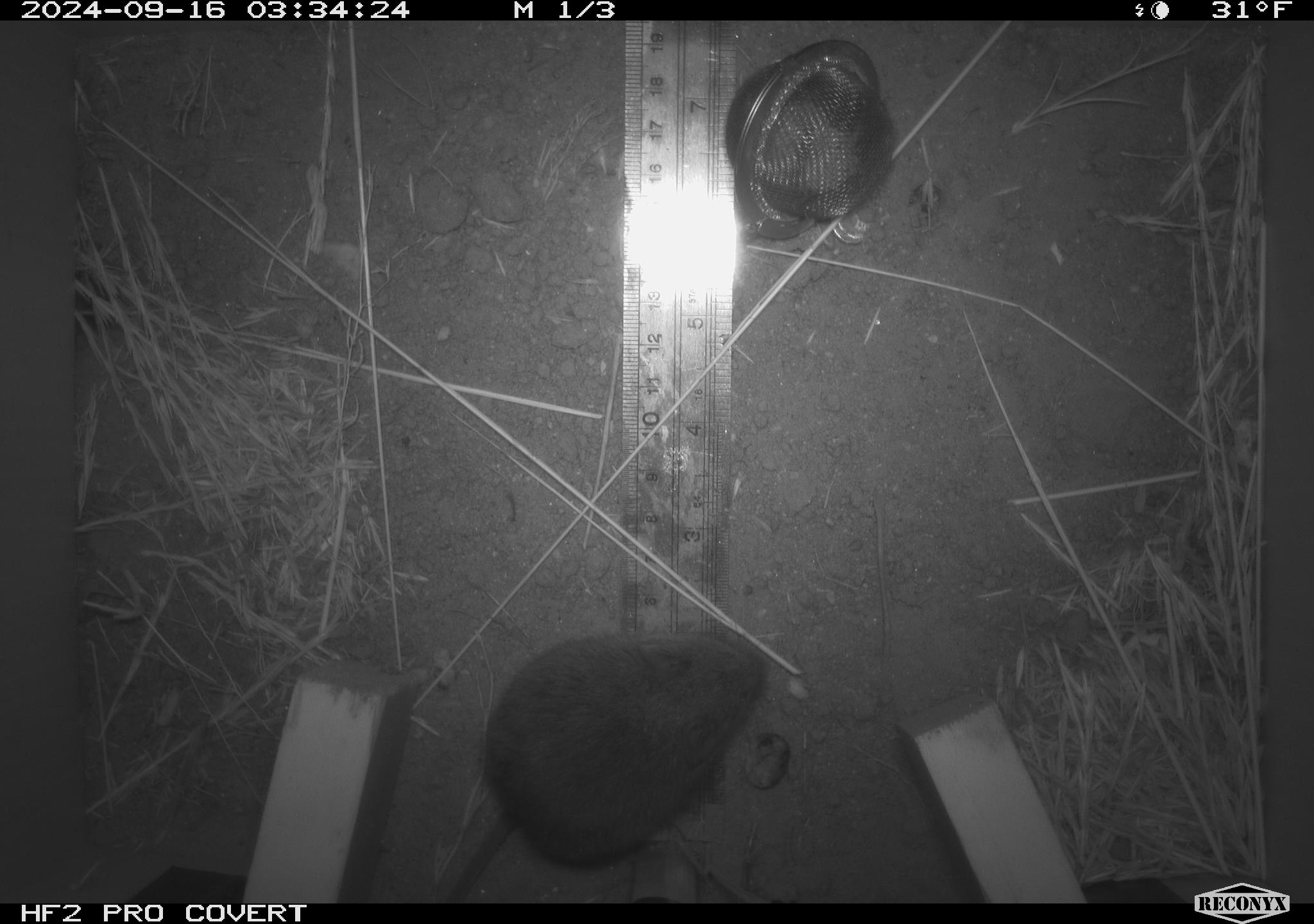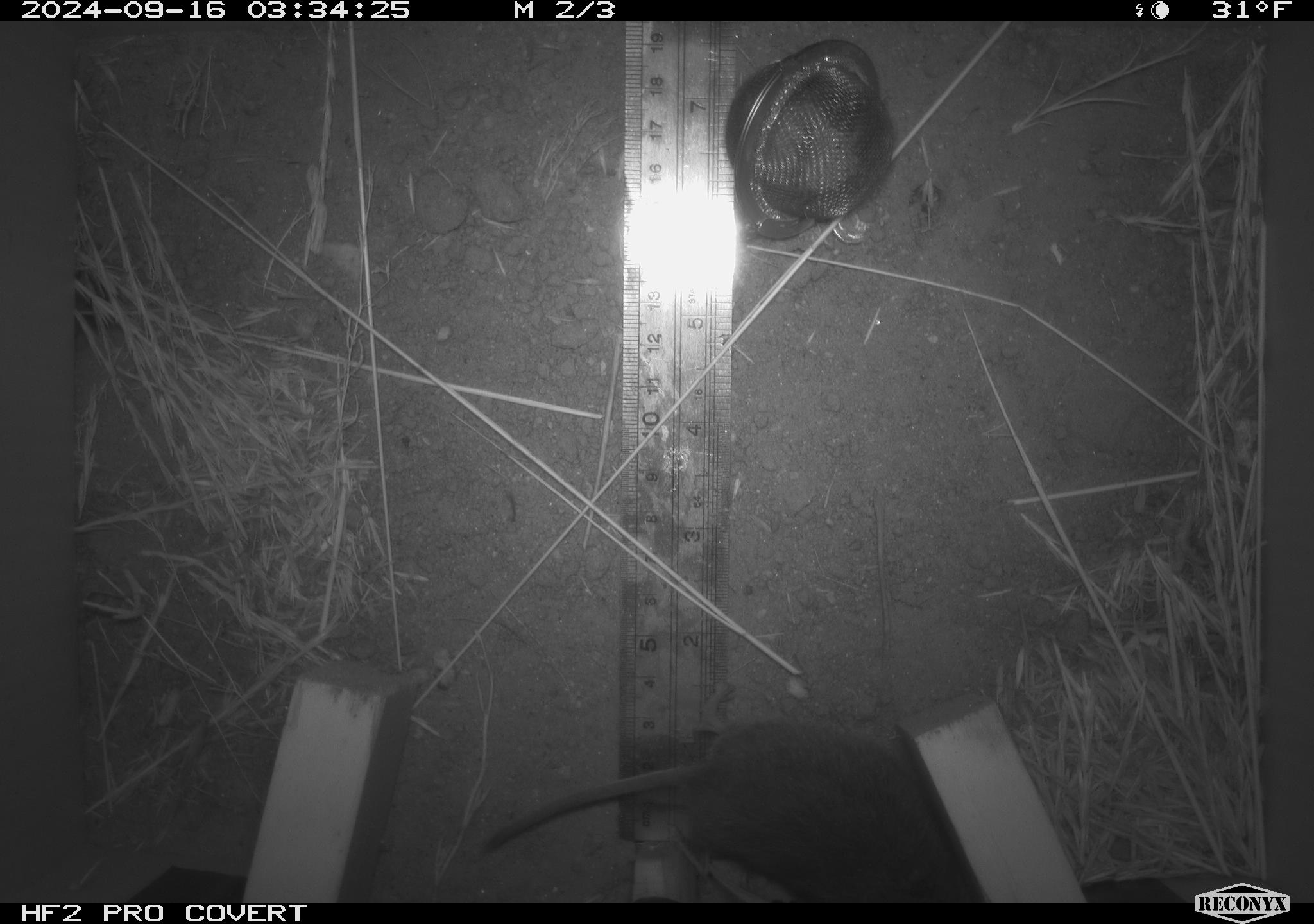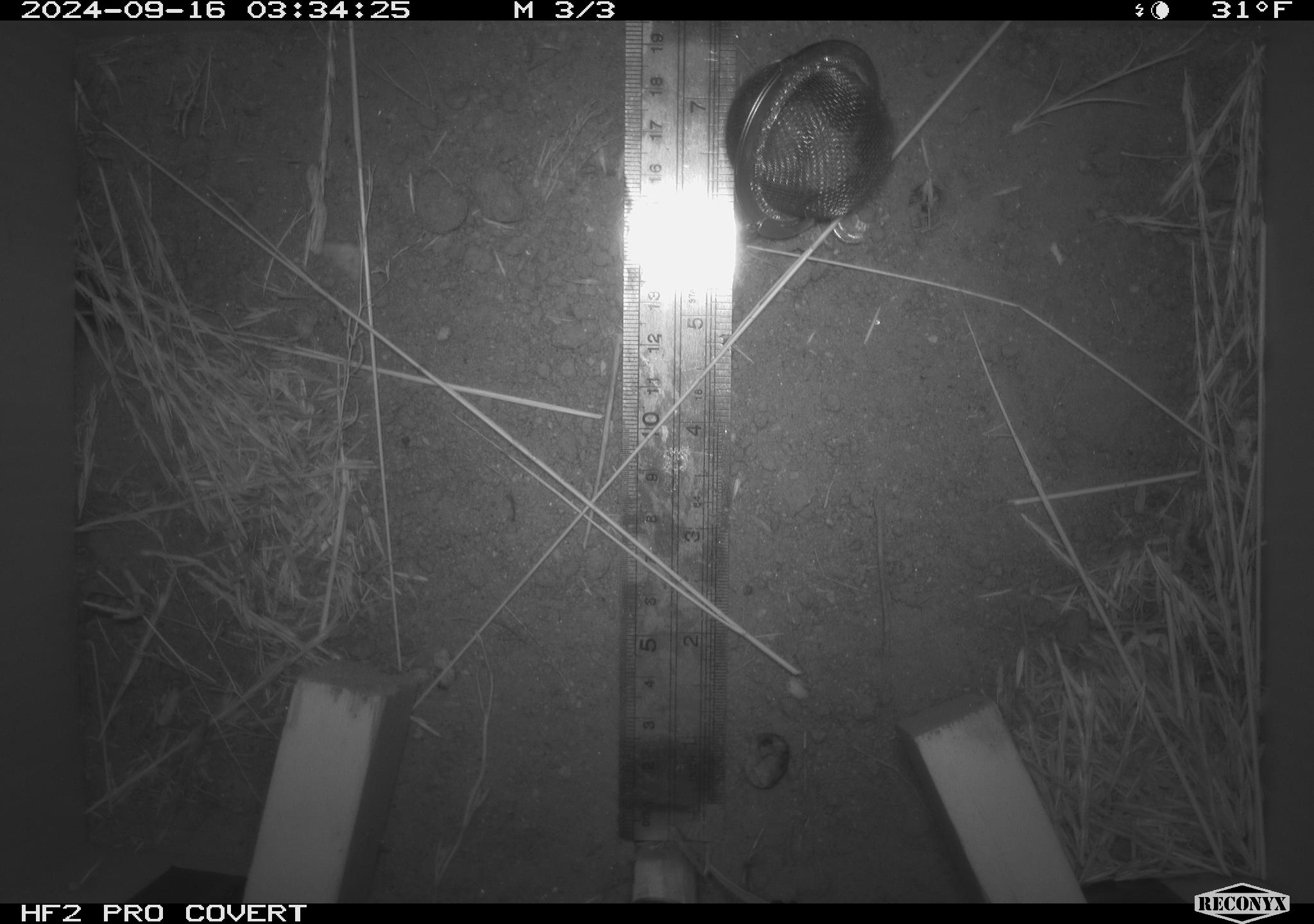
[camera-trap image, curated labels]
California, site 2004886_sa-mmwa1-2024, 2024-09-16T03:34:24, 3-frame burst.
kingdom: Animalia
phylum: Chordata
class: Mammalia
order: Rodentia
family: Cricetidae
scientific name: Arvicolinae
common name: voles, lemmings, and muskrats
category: arvicolinae subfamily